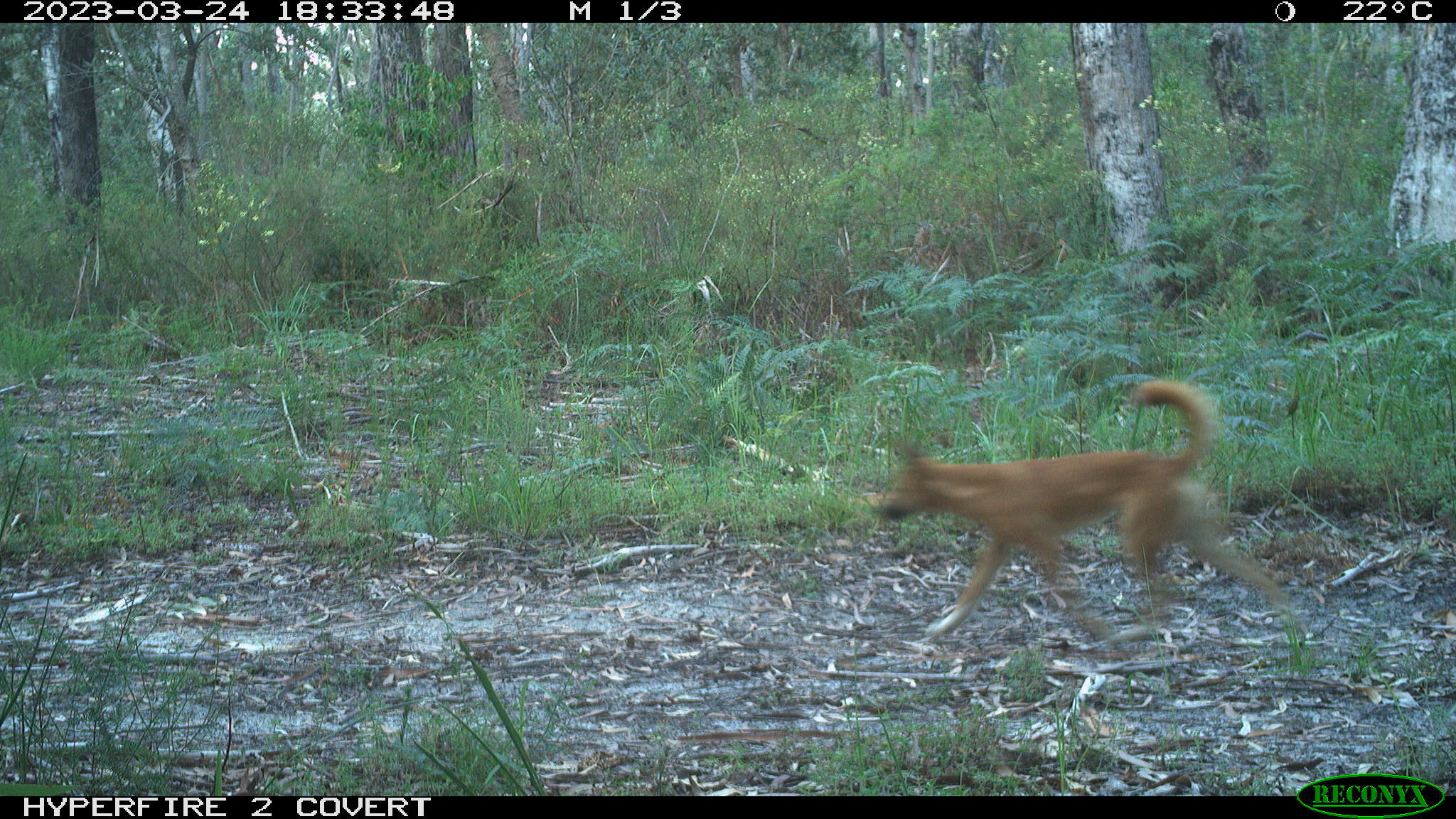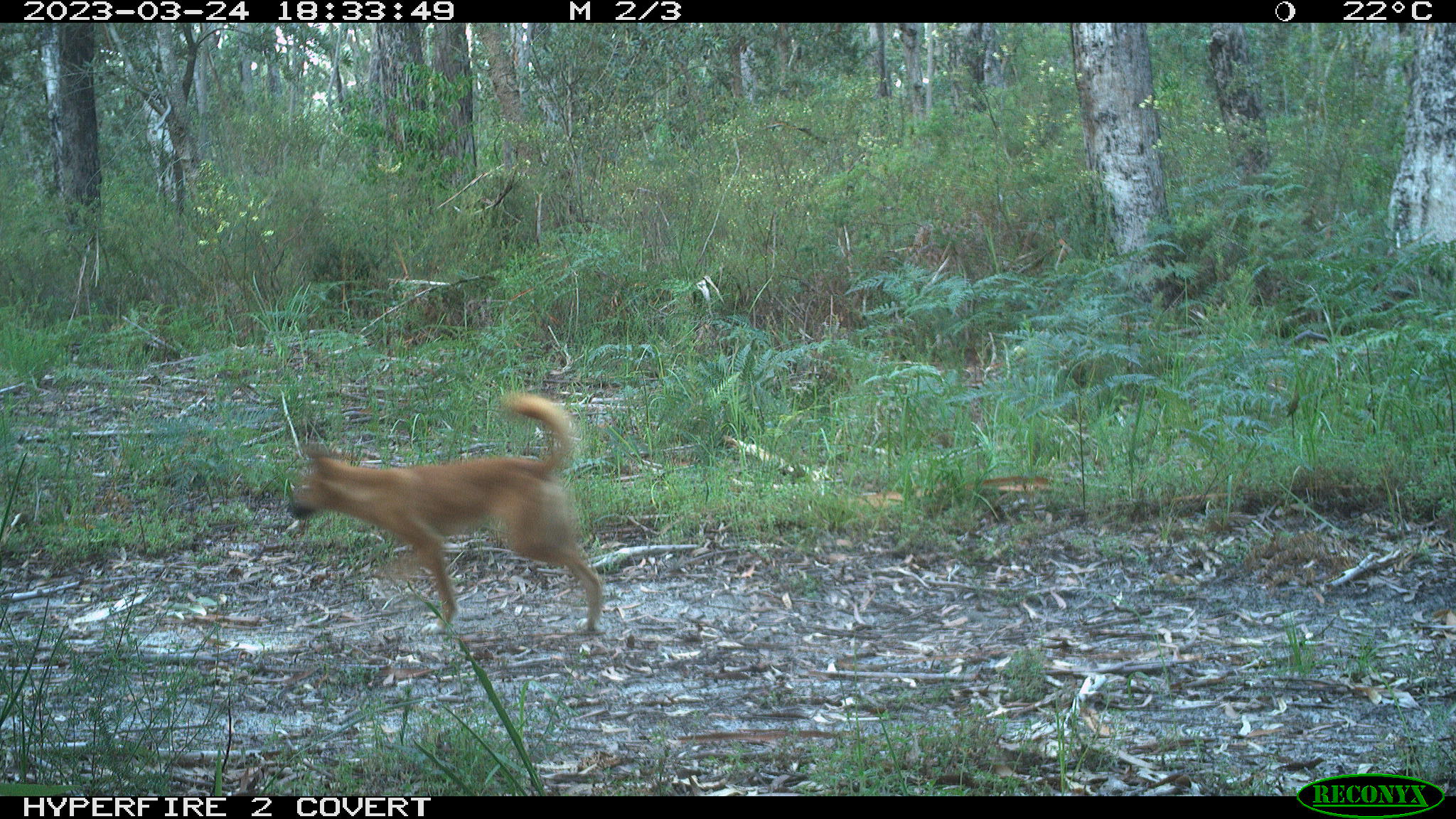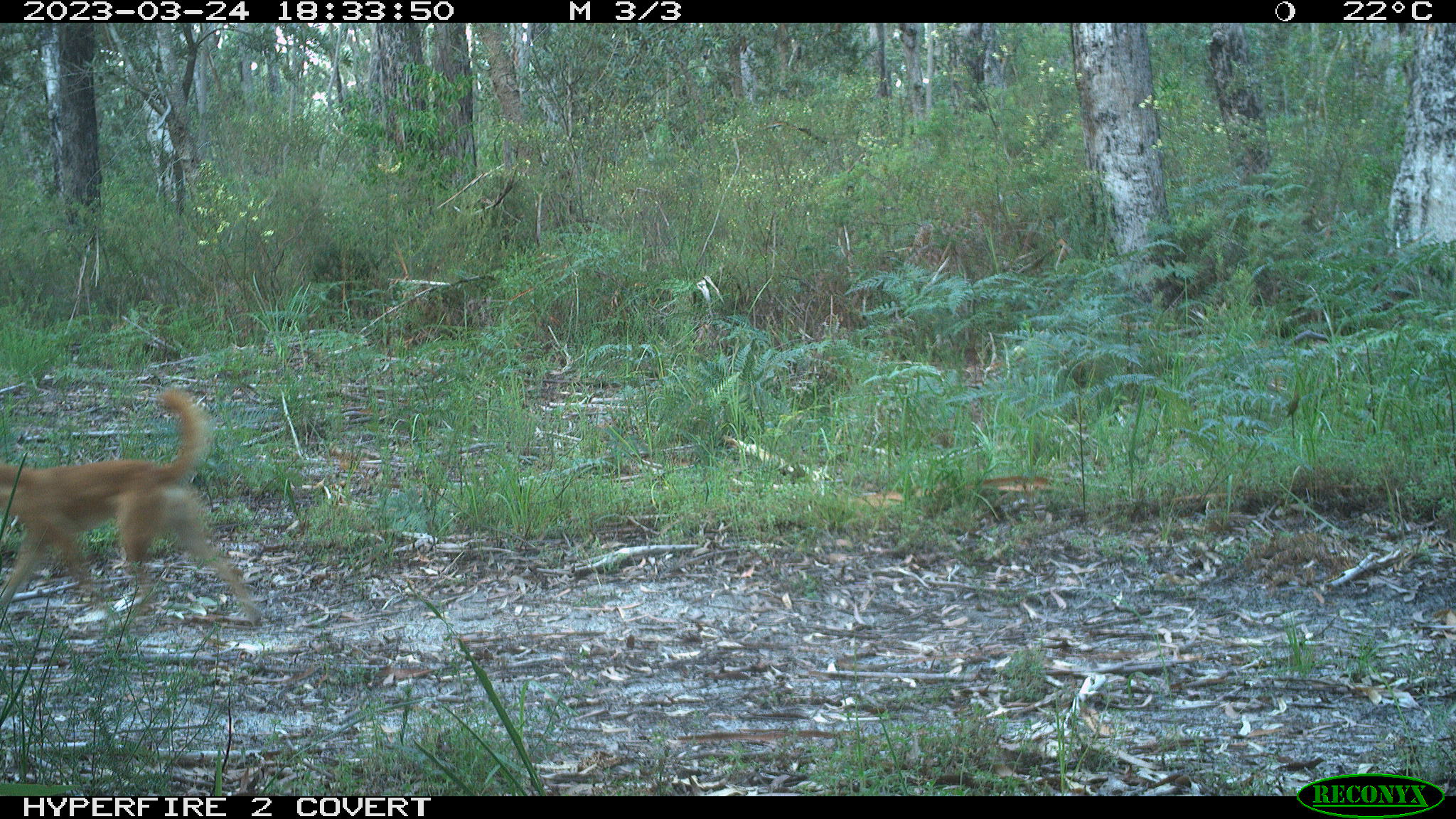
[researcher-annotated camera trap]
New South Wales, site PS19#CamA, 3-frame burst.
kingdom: Animalia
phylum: Chordata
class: Mammalia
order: Carnivora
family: Canidae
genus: Canis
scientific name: Canis familiaris dingo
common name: dingo